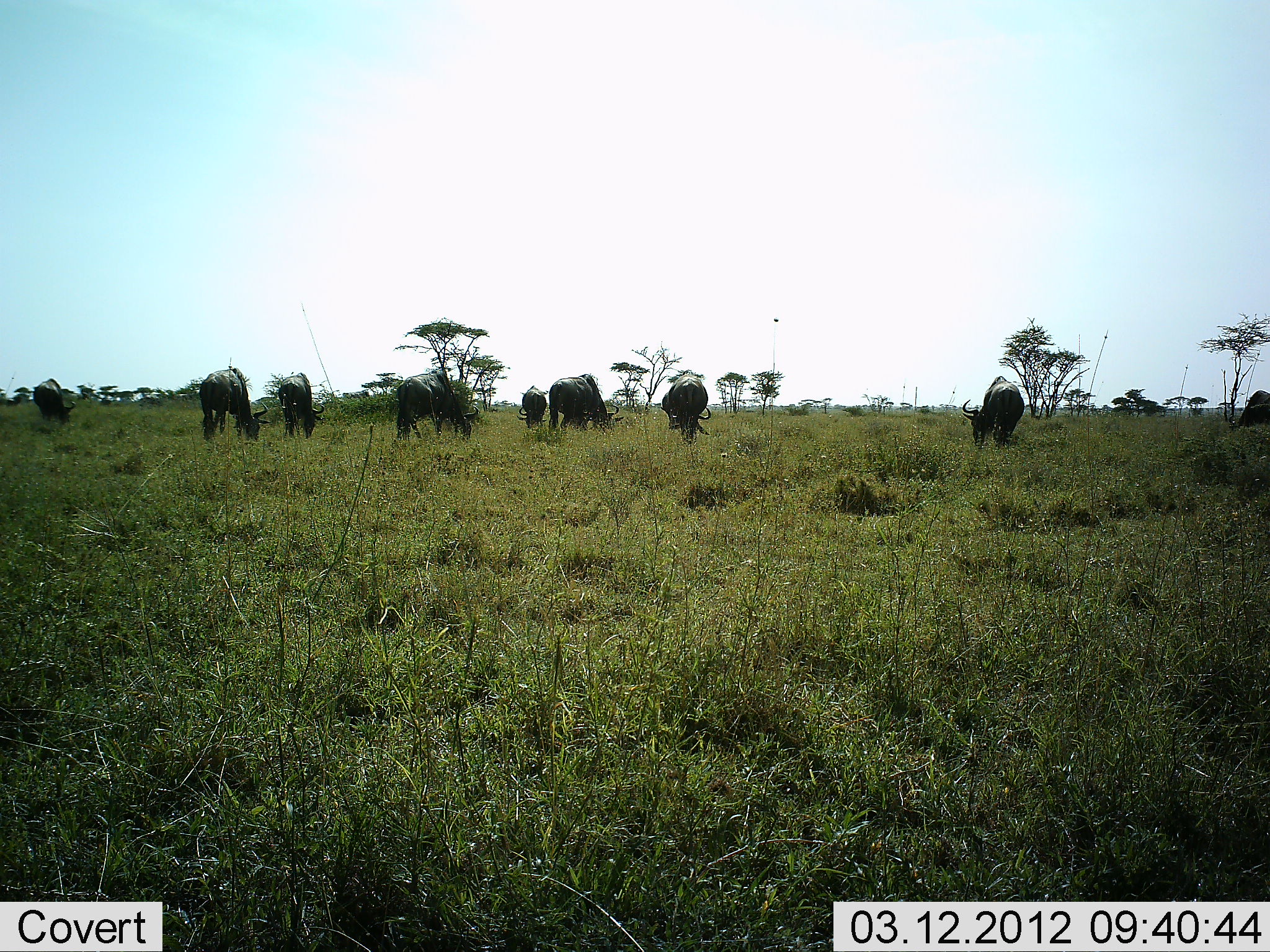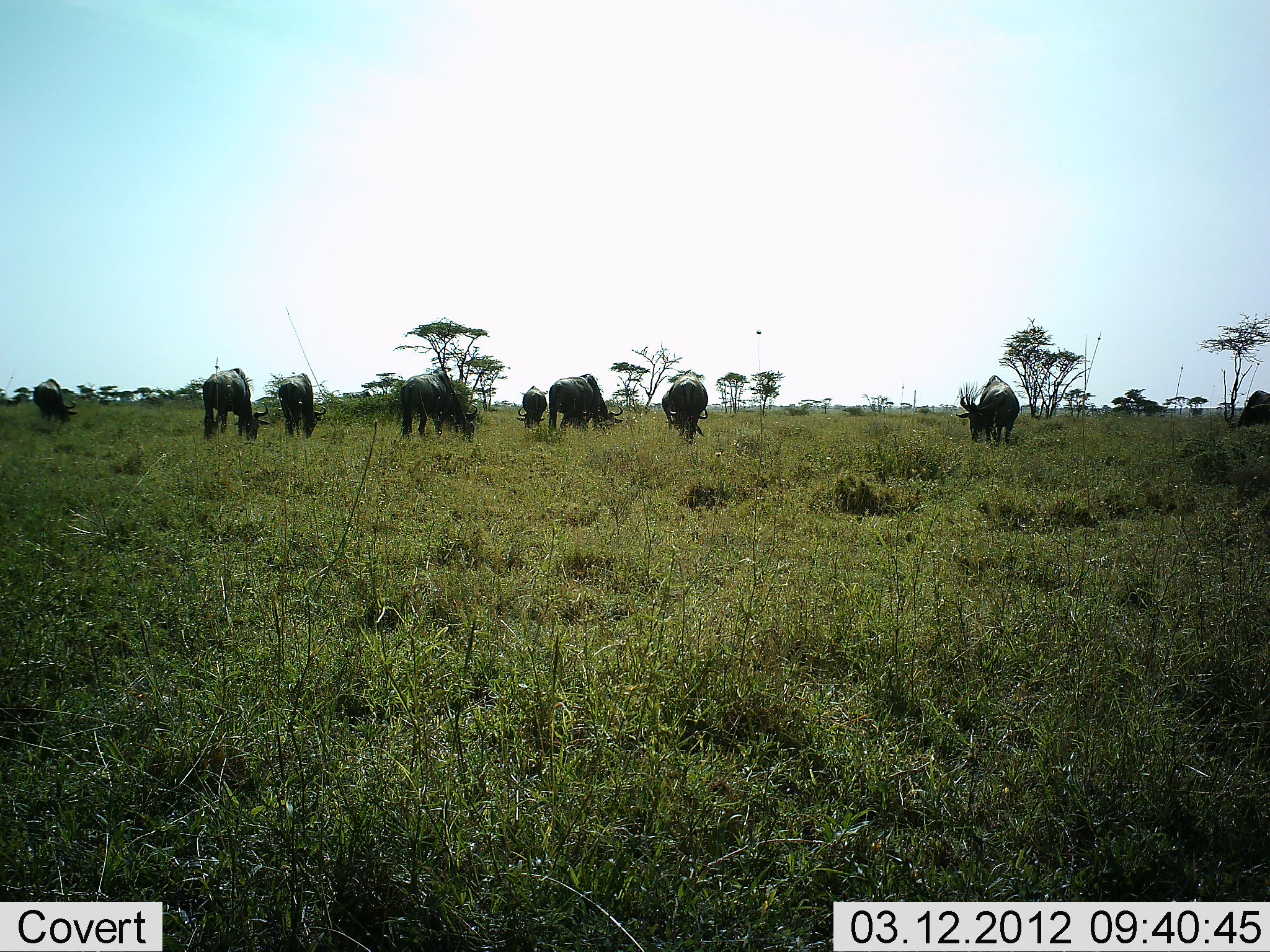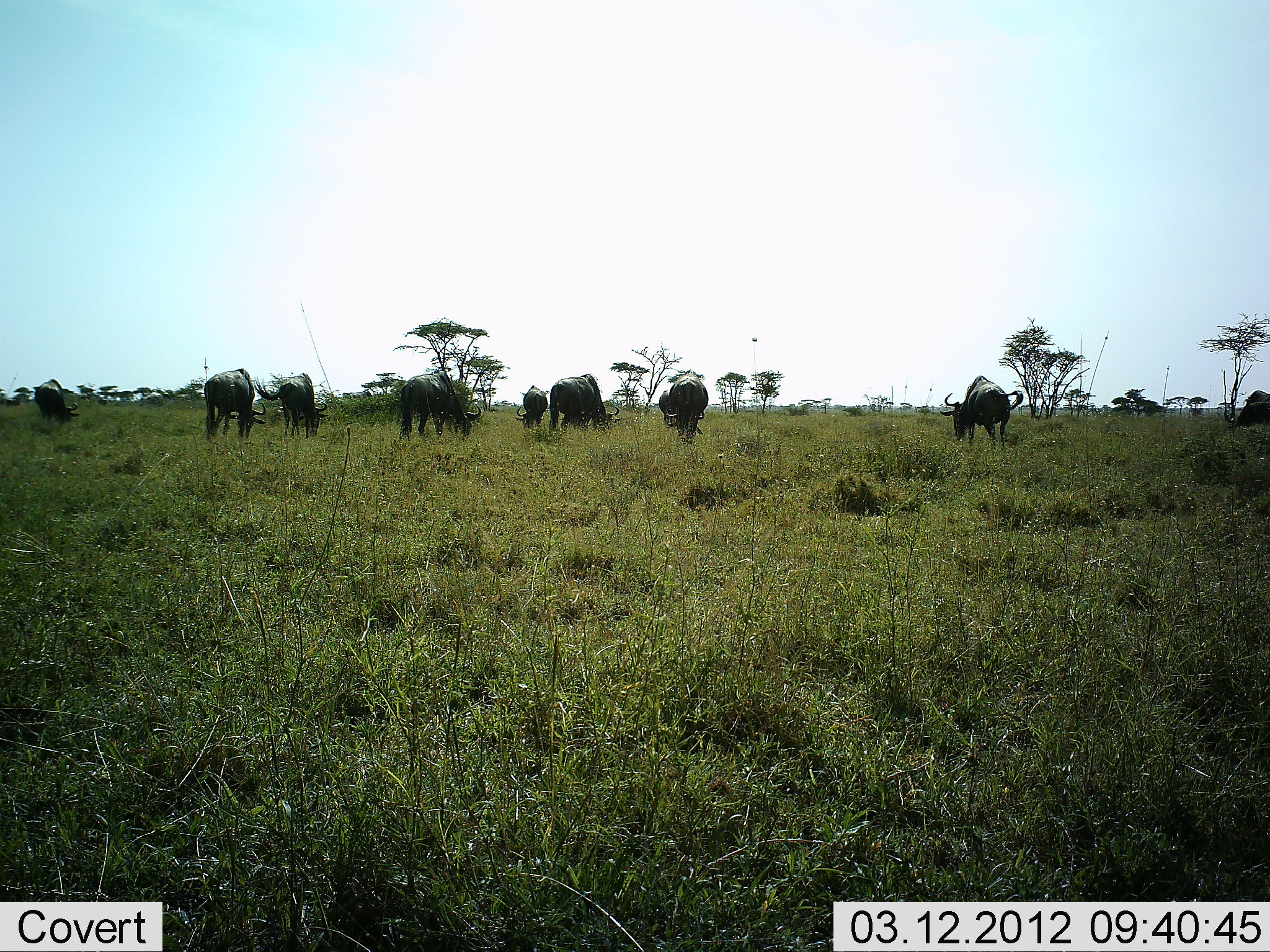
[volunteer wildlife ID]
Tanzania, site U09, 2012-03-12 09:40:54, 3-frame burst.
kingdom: Animalia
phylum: Chordata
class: Mammalia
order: Artiodactyla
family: Bovidae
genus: Connochaetes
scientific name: Connochaetes taurinus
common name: blue wildebeest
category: wildebeest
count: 9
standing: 36%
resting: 0%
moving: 14%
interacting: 0%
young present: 0%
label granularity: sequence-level